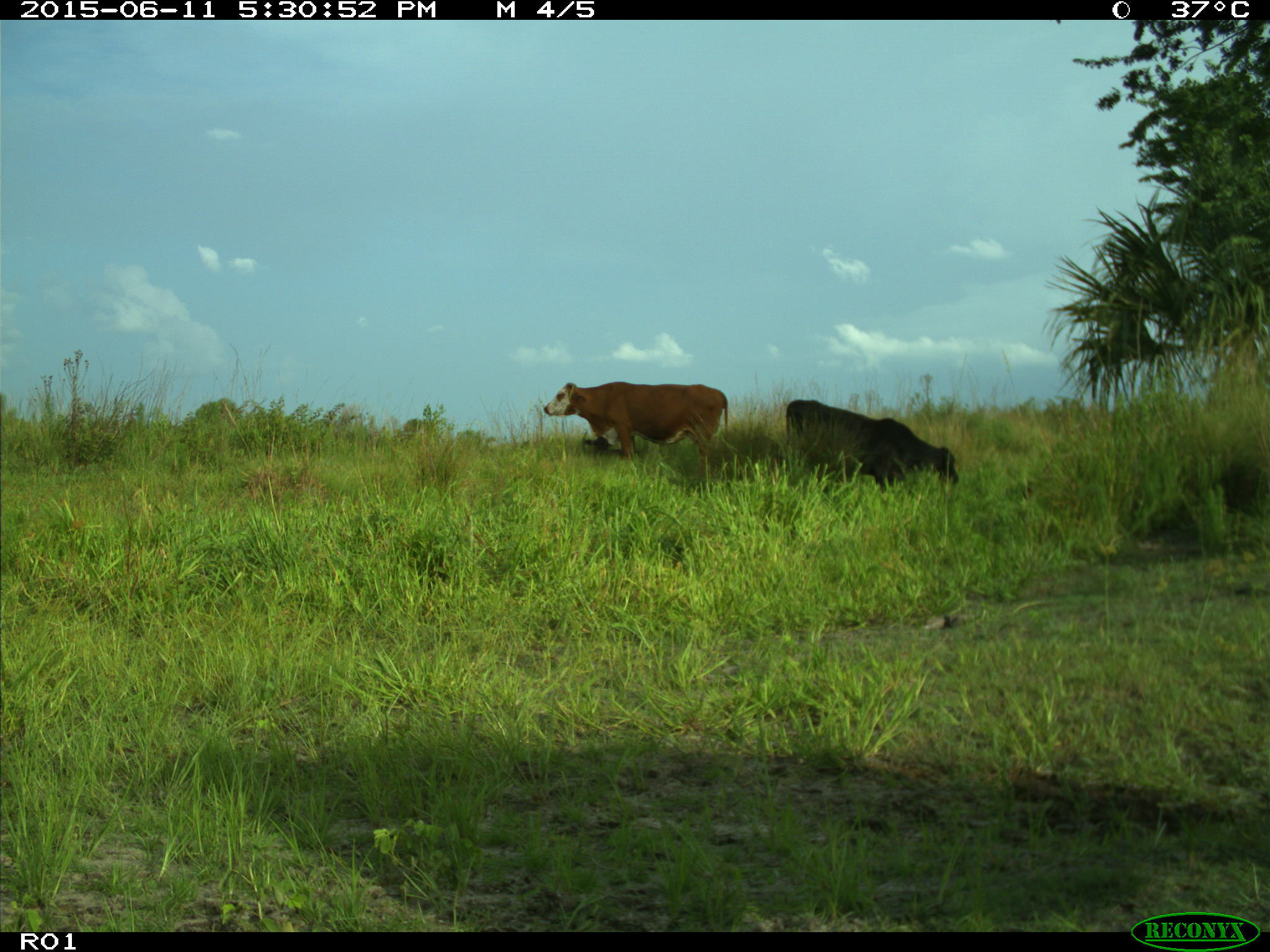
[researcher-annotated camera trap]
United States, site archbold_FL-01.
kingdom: Animalia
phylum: Chordata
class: Mammalia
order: Artiodactyla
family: Bovidae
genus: Bos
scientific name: Bos taurus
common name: domestic cow